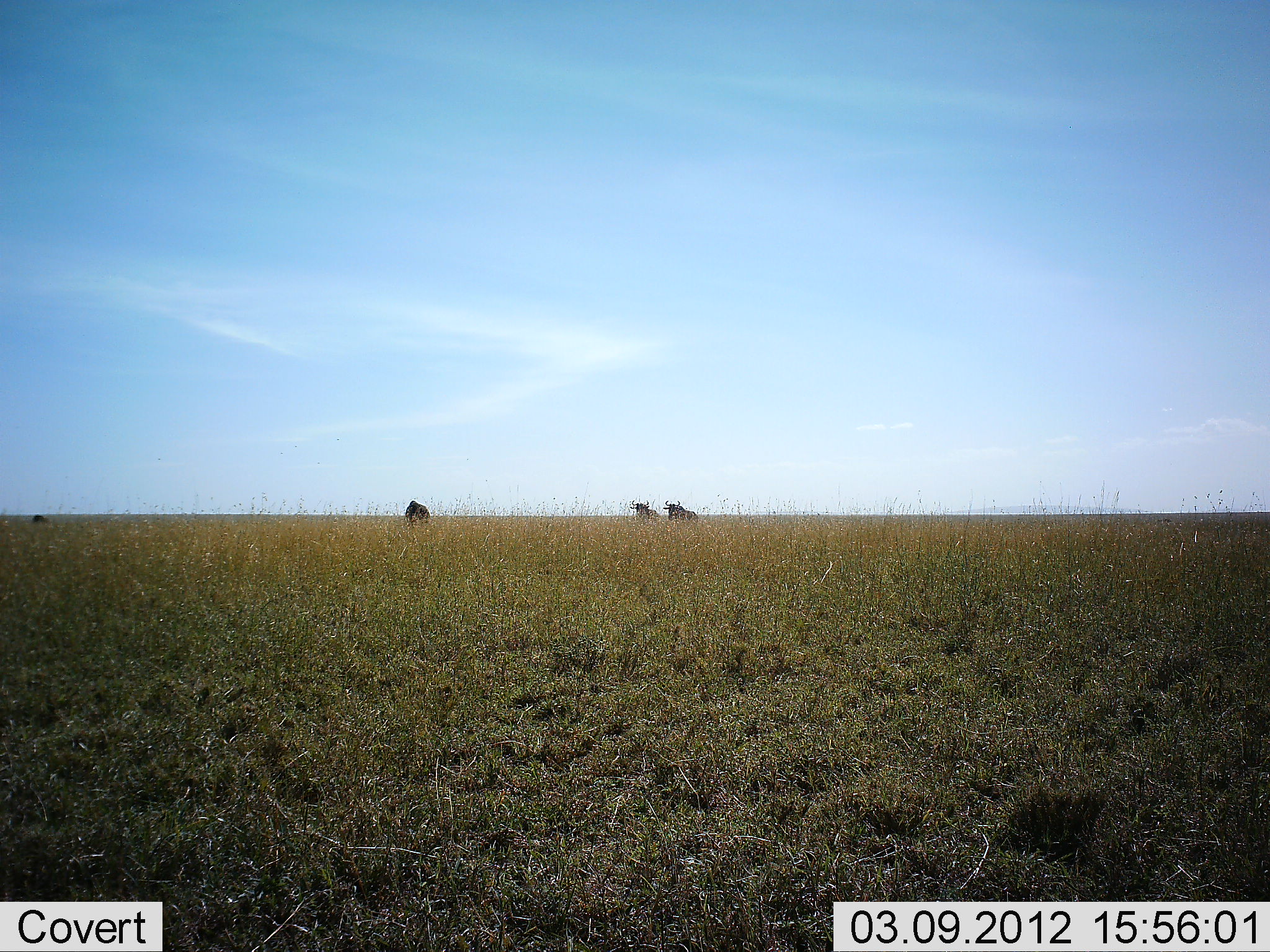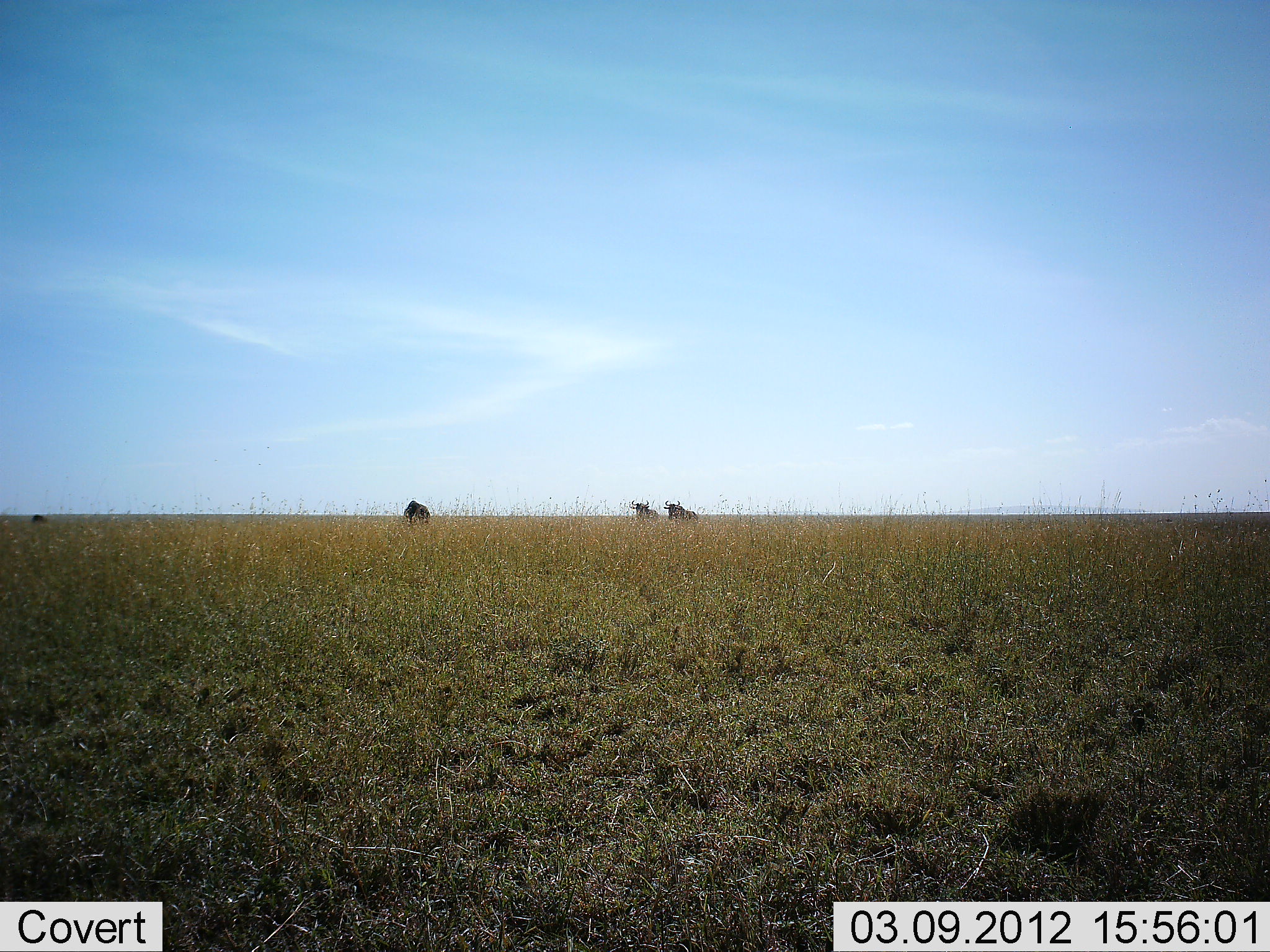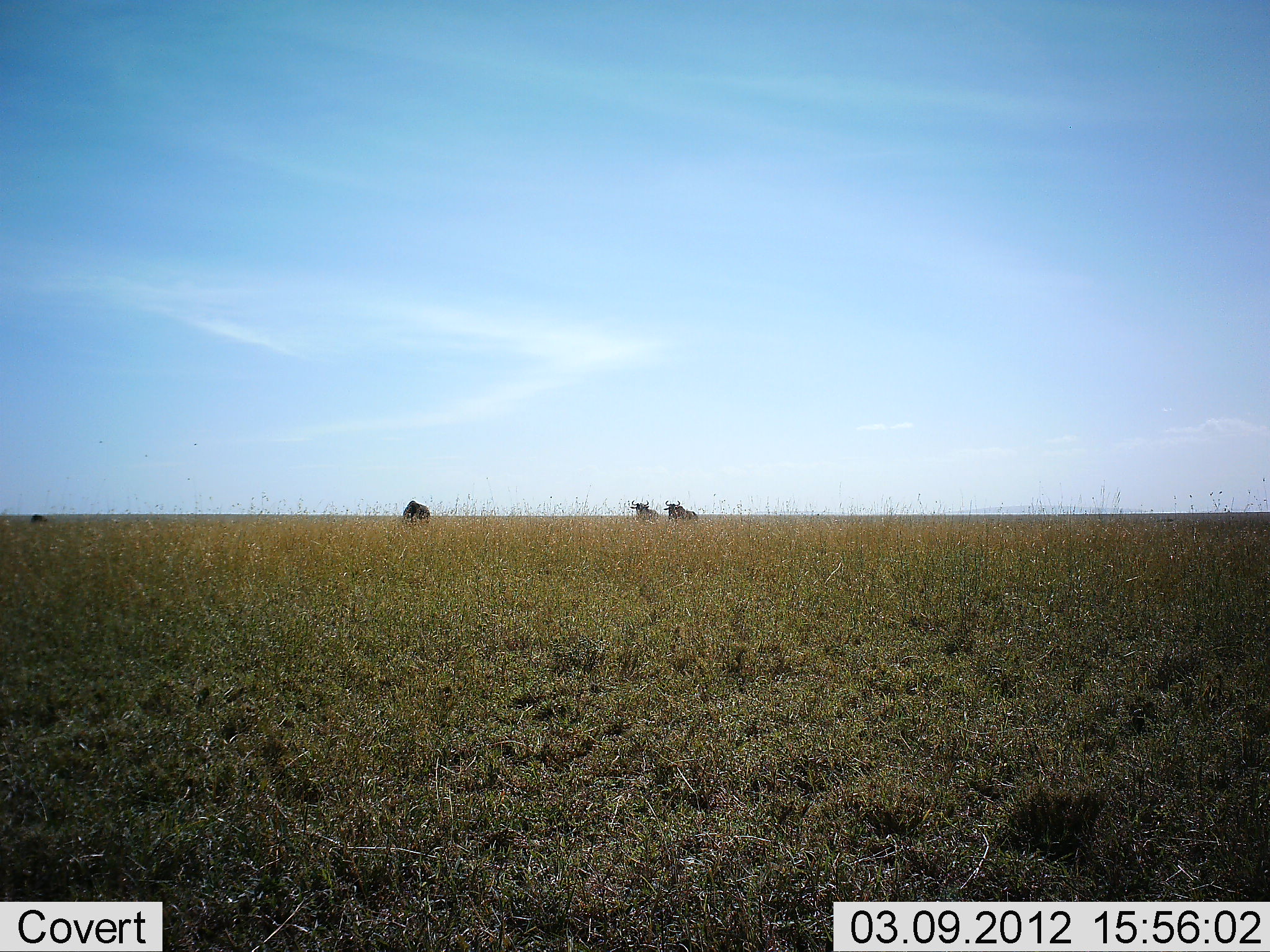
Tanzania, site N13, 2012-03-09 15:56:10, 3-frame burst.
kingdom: Animalia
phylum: Chordata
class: Mammalia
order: Artiodactyla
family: Bovidae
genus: Connochaetes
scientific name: Connochaetes taurinus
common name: blue wildebeest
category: wildebeest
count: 3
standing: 87%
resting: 20%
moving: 7%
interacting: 0%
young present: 7%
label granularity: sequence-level